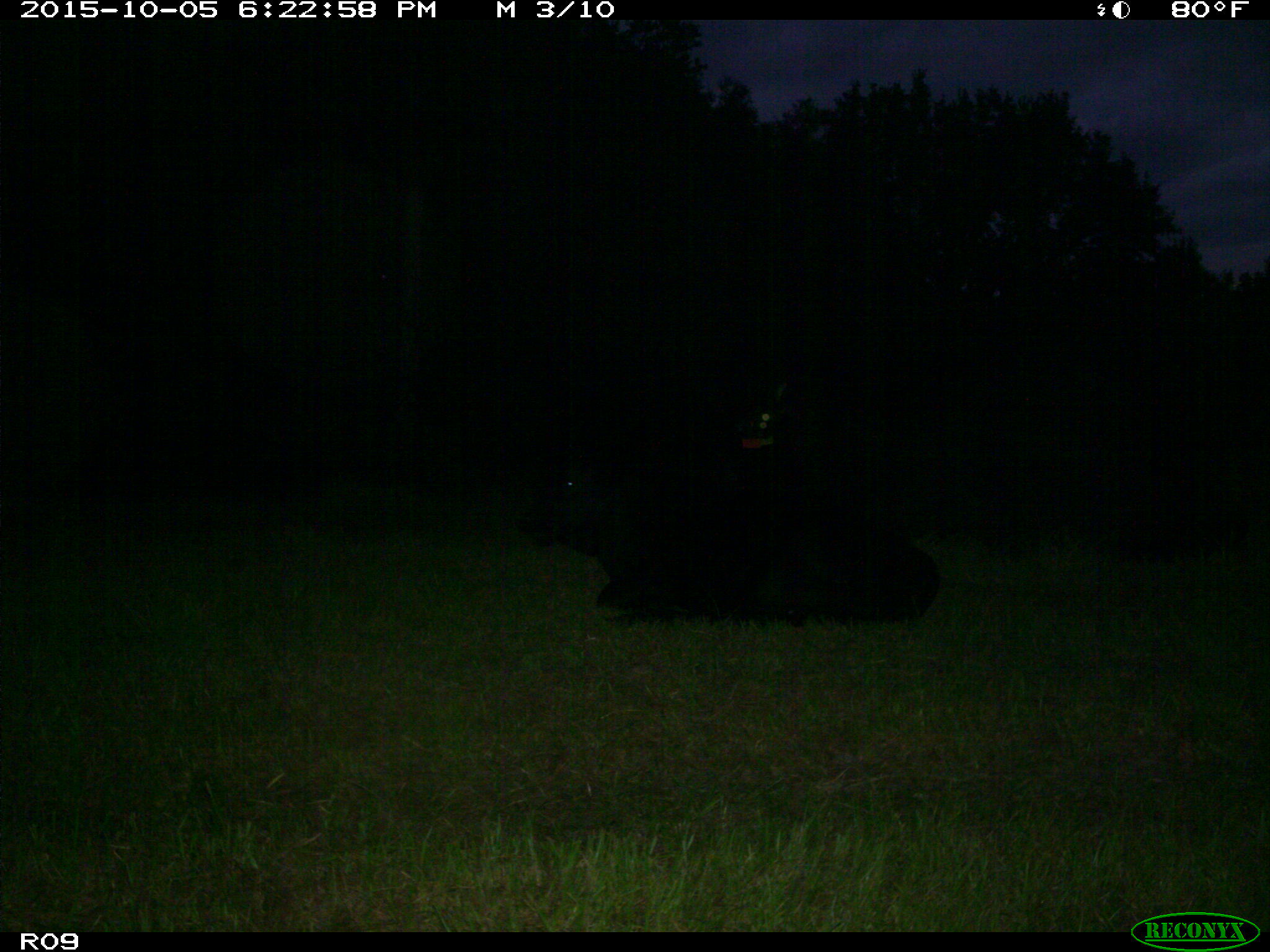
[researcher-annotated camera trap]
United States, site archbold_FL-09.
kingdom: Animalia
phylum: Chordata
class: Mammalia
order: Artiodactyla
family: Bovidae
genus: Bos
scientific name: Bos taurus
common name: domestic cow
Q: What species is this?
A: Bos taurus (domestic cow).